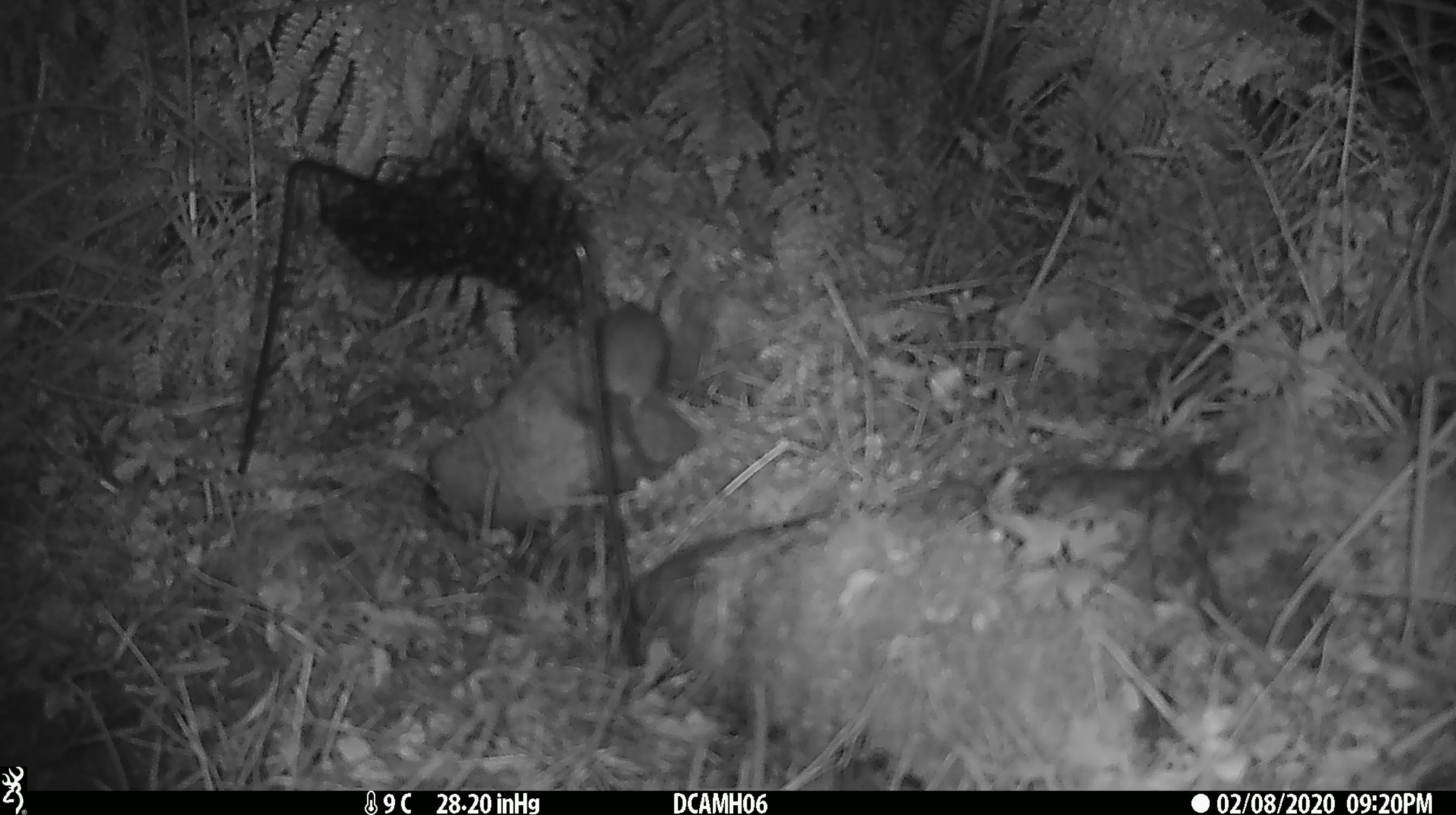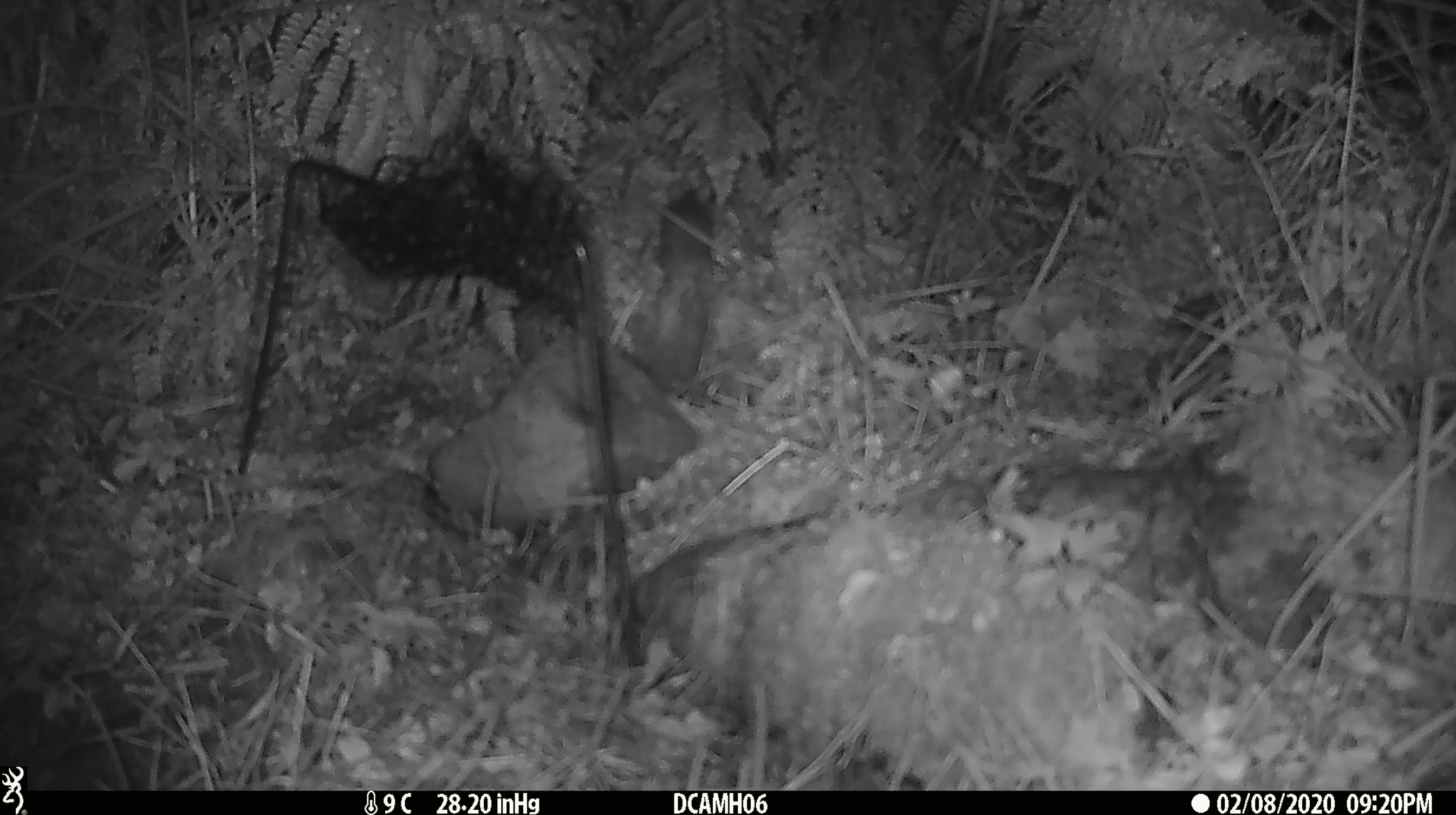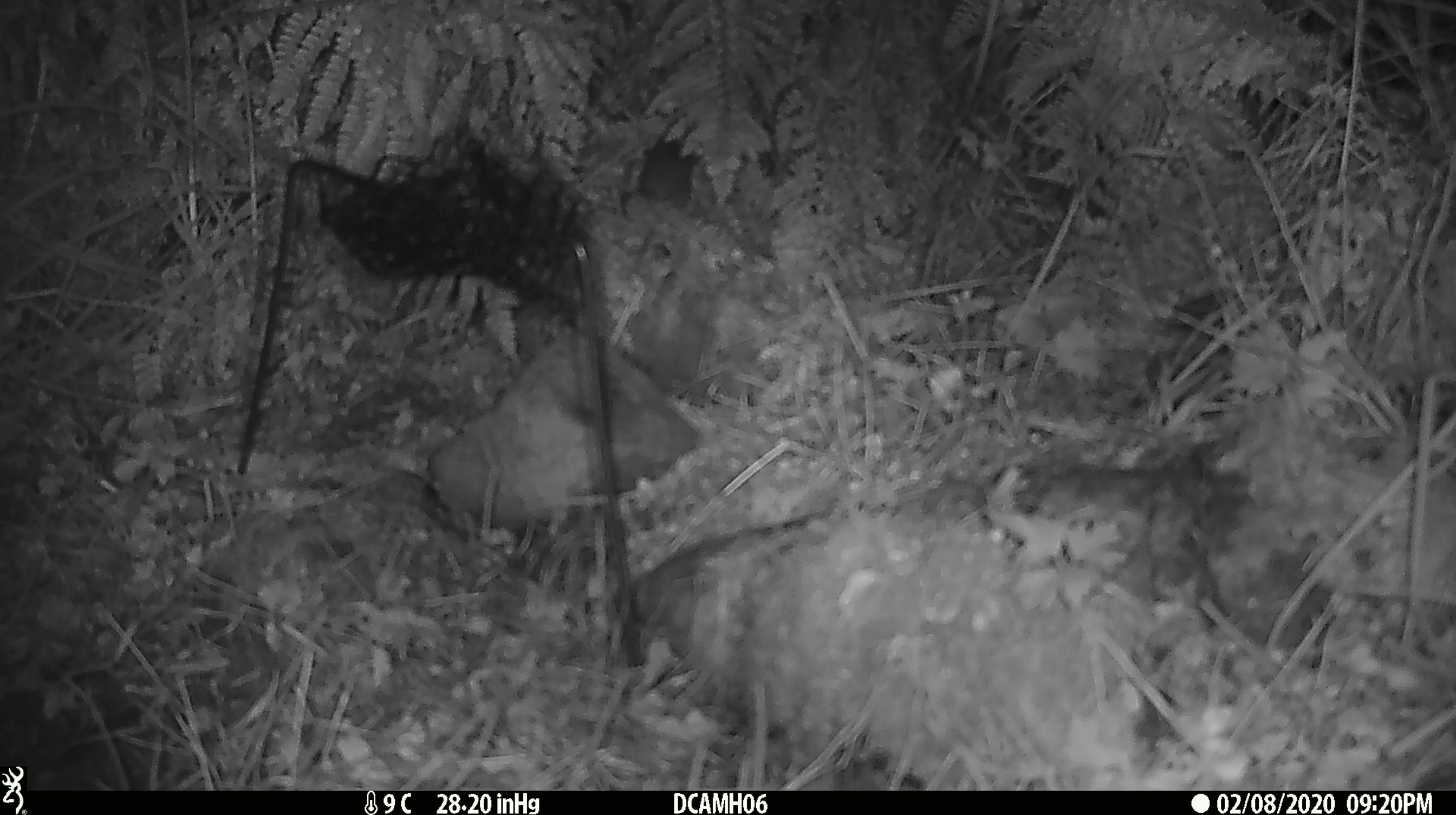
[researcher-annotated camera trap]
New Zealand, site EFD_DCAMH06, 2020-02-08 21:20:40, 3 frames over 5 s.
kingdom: Animalia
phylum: Chordata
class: Mammalia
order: Rodentia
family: Muridae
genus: Mus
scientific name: Mus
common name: mouse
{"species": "mouse (Mus)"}